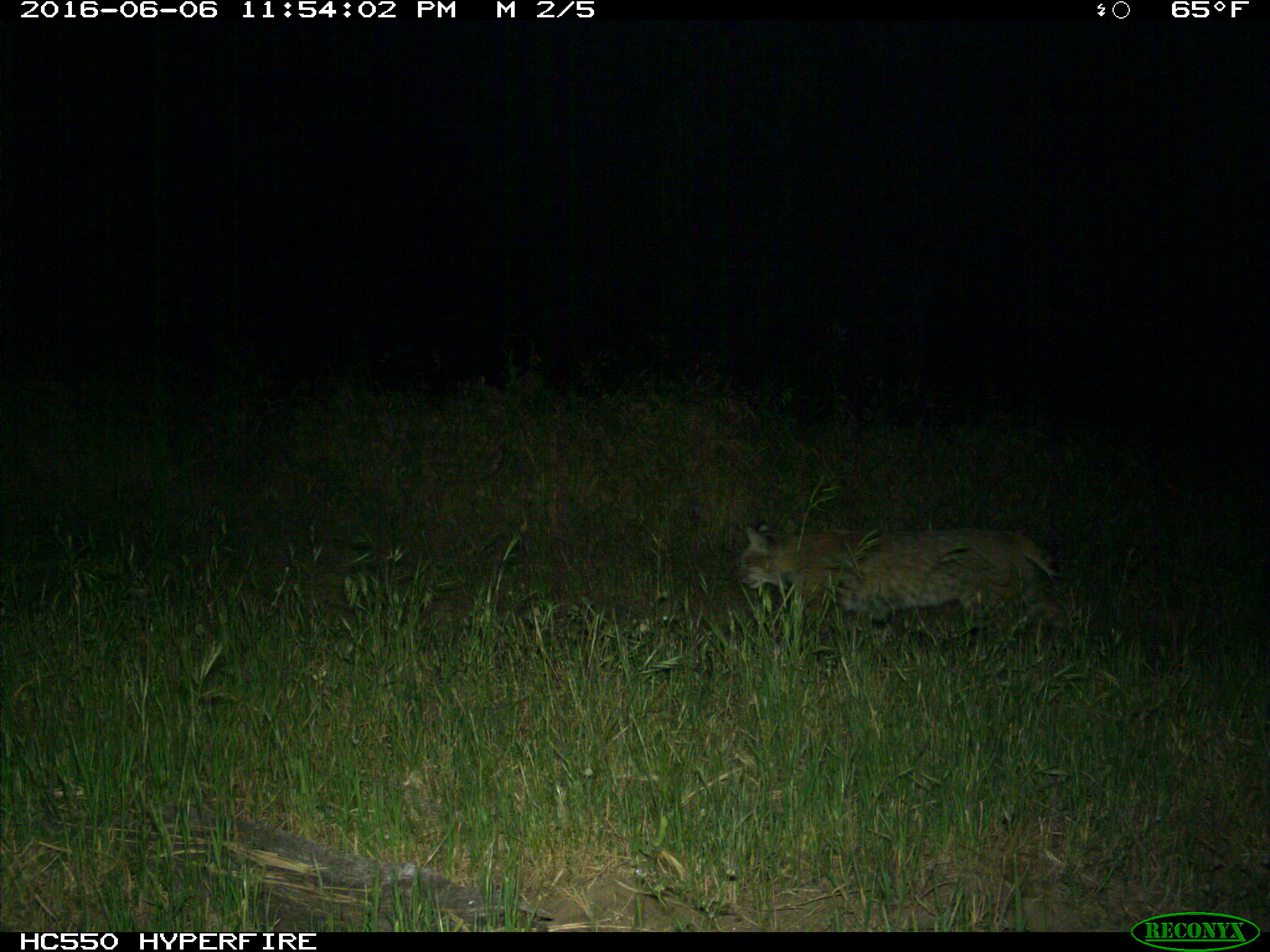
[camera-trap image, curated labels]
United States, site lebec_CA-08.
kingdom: Animalia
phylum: Chordata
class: Mammalia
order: Carnivora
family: Felidae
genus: Lynx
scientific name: Lynx rufus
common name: bobcat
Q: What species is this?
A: Lynx rufus (bobcat).